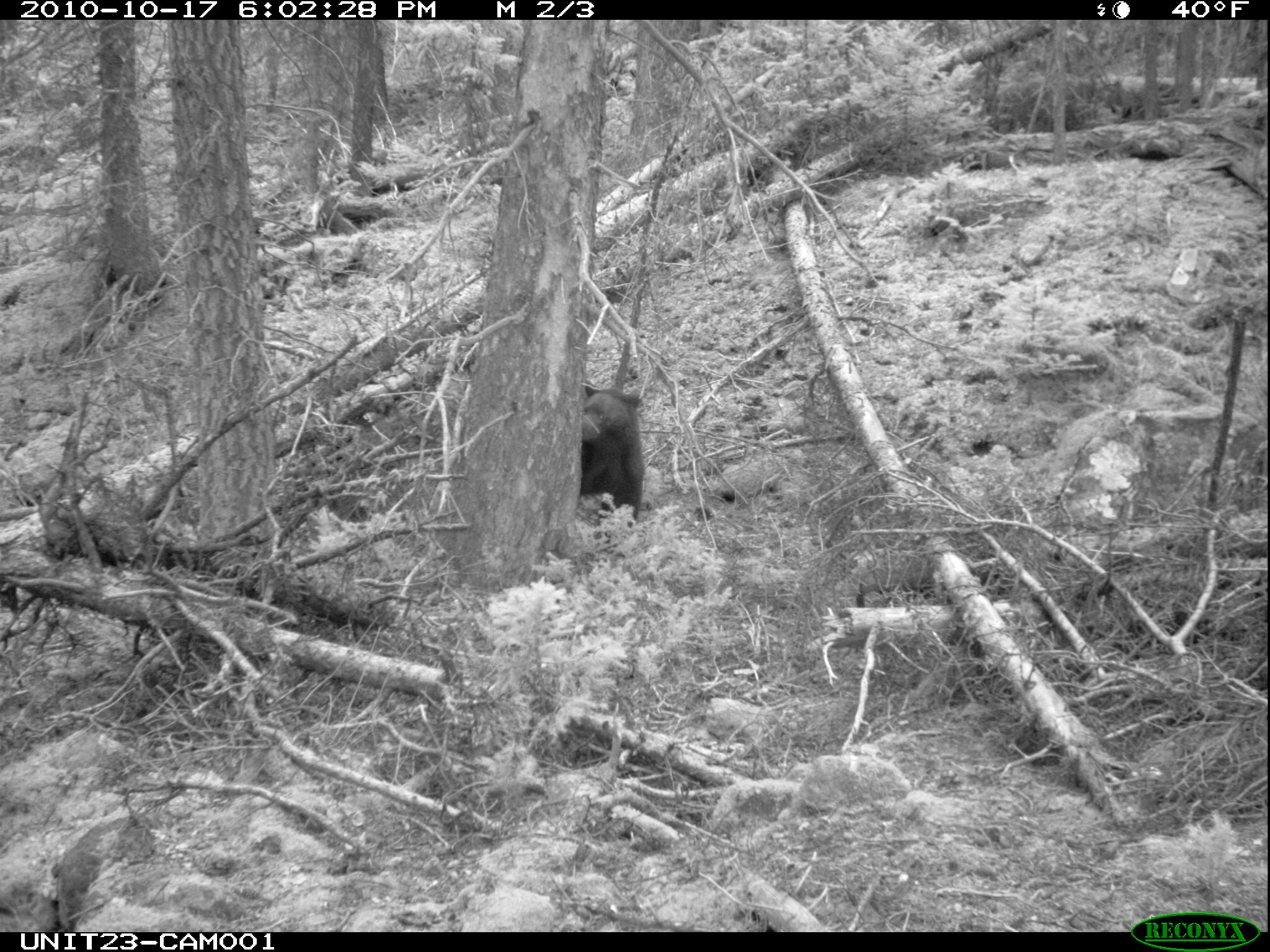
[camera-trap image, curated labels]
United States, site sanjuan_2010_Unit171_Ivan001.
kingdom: Animalia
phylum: Chordata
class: Mammalia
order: Carnivora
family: Ursidae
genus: Ursus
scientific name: Ursus americanus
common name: american black bear